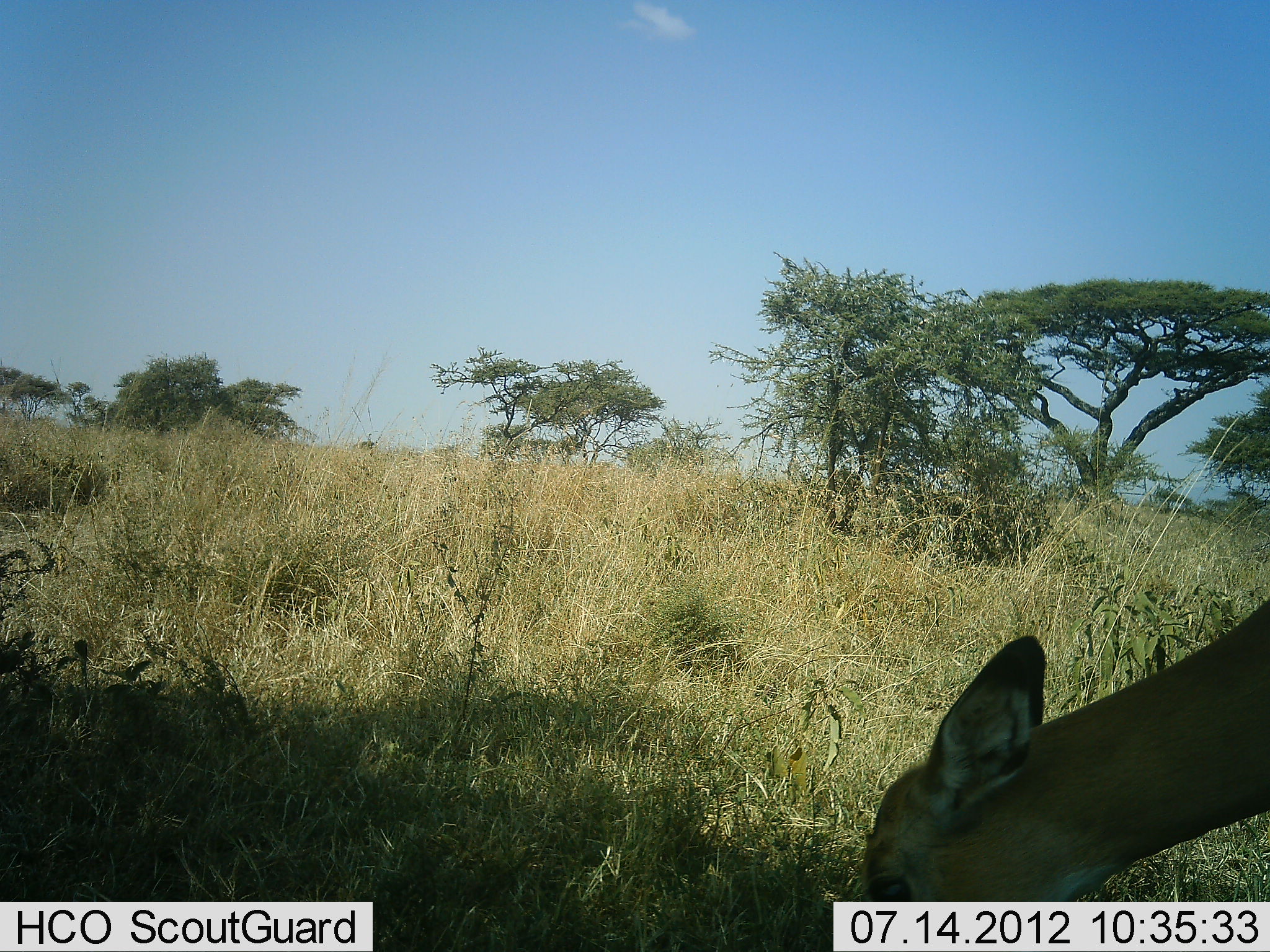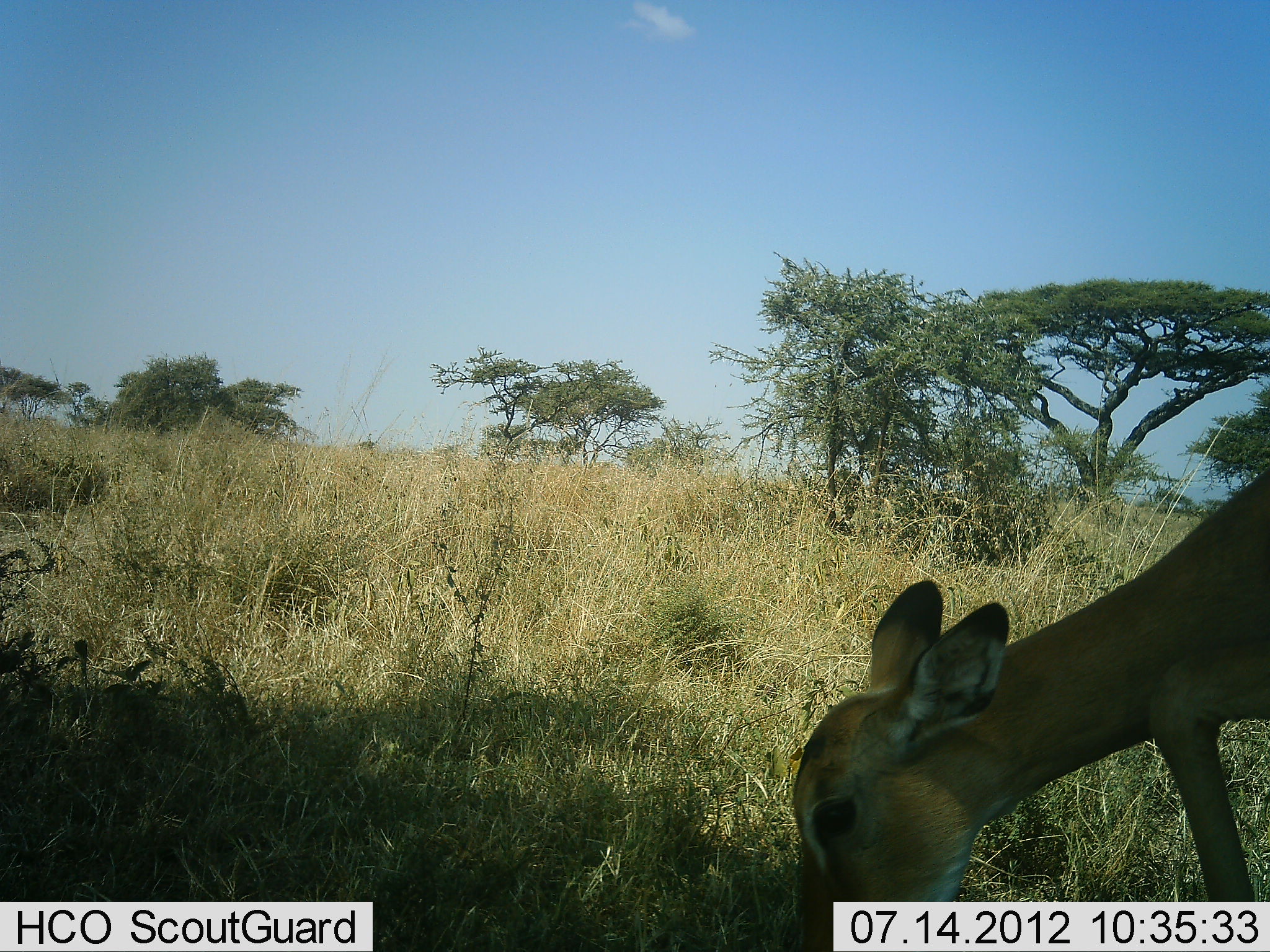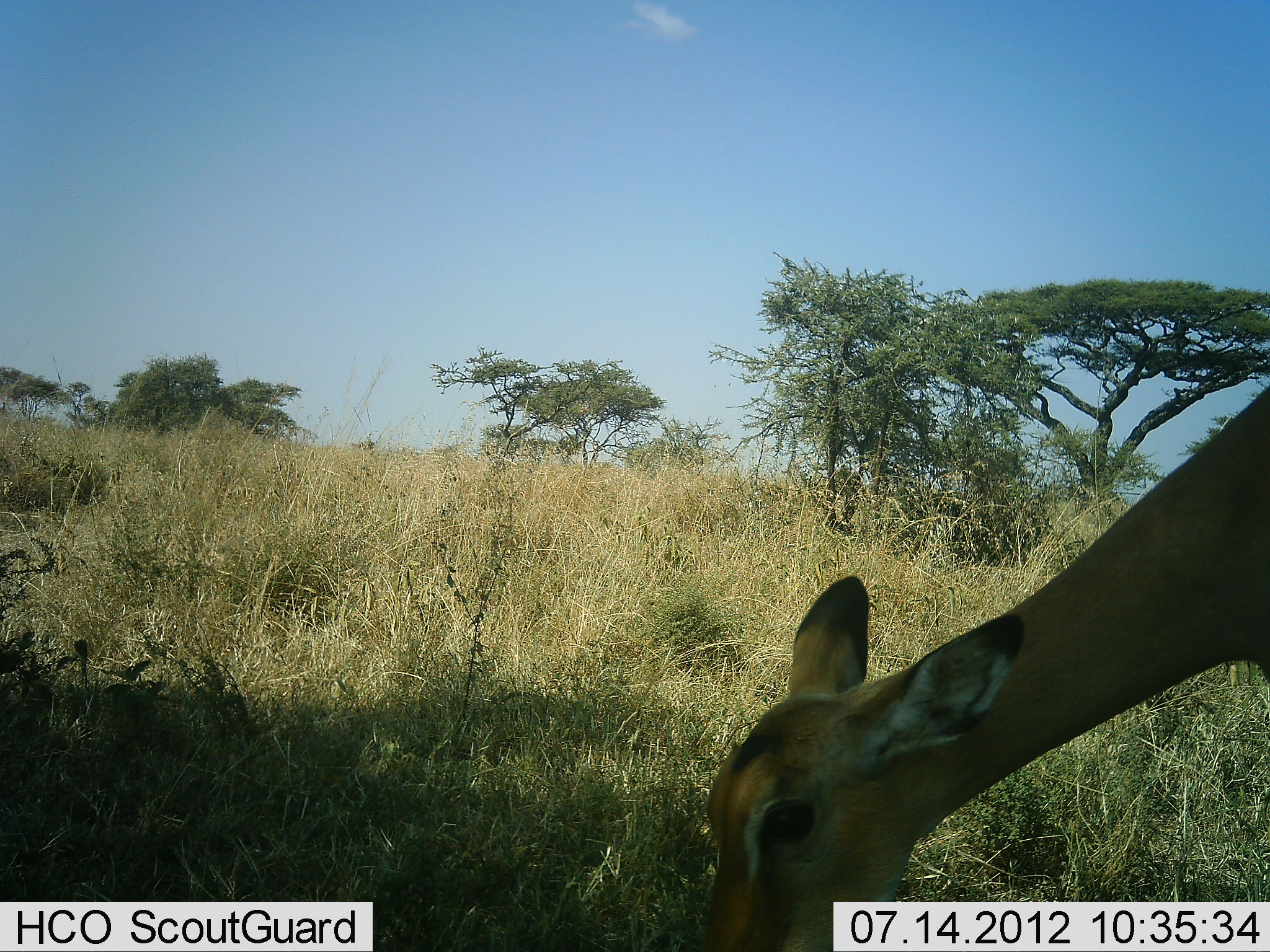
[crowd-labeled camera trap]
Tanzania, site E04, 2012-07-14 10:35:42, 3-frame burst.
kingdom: Animalia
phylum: Chordata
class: Mammalia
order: Artiodactyla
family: Bovidae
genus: Aepyceros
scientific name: Aepyceros melampus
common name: impala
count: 1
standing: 20%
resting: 0%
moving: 0%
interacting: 0%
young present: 0%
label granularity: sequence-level